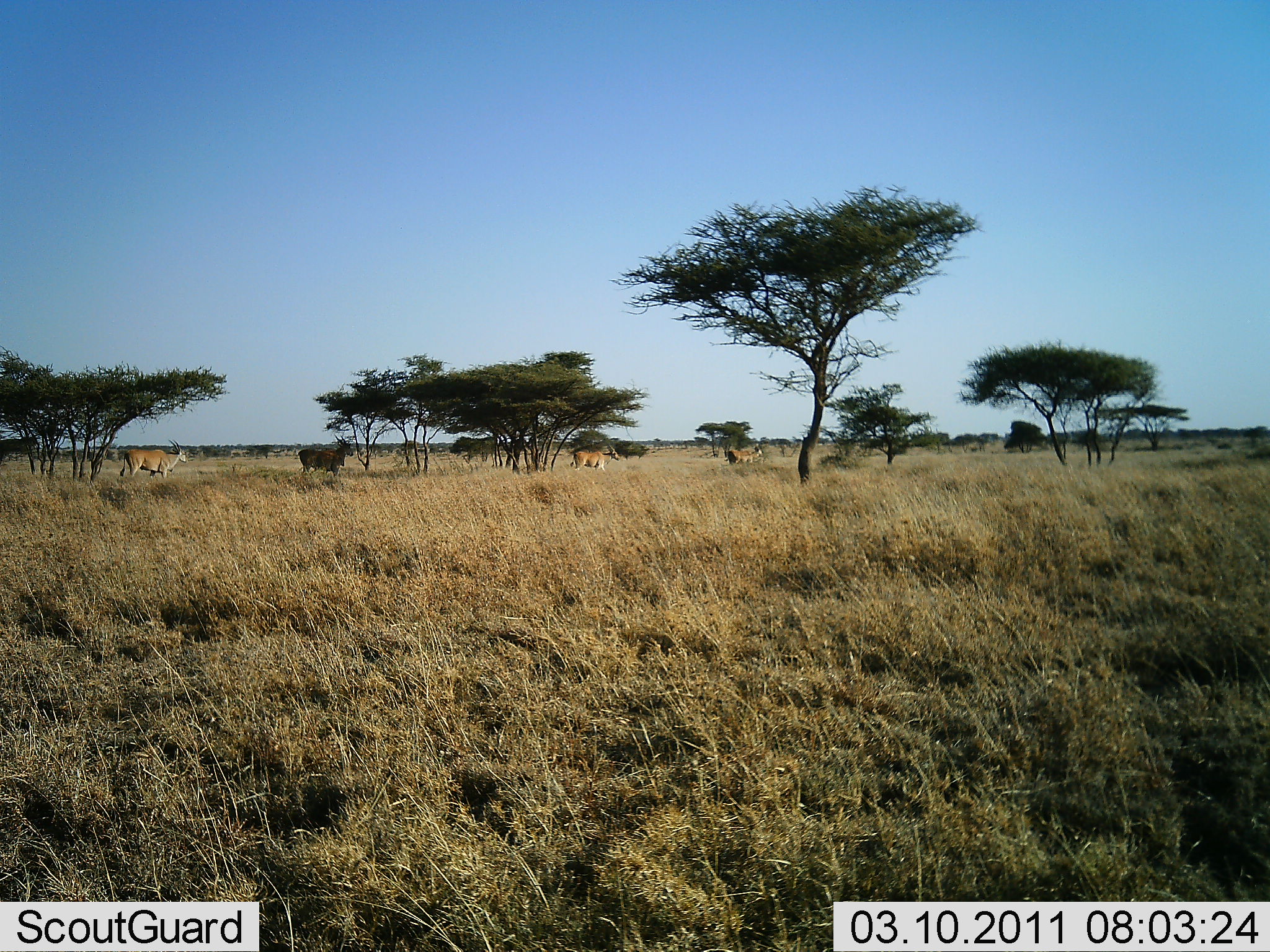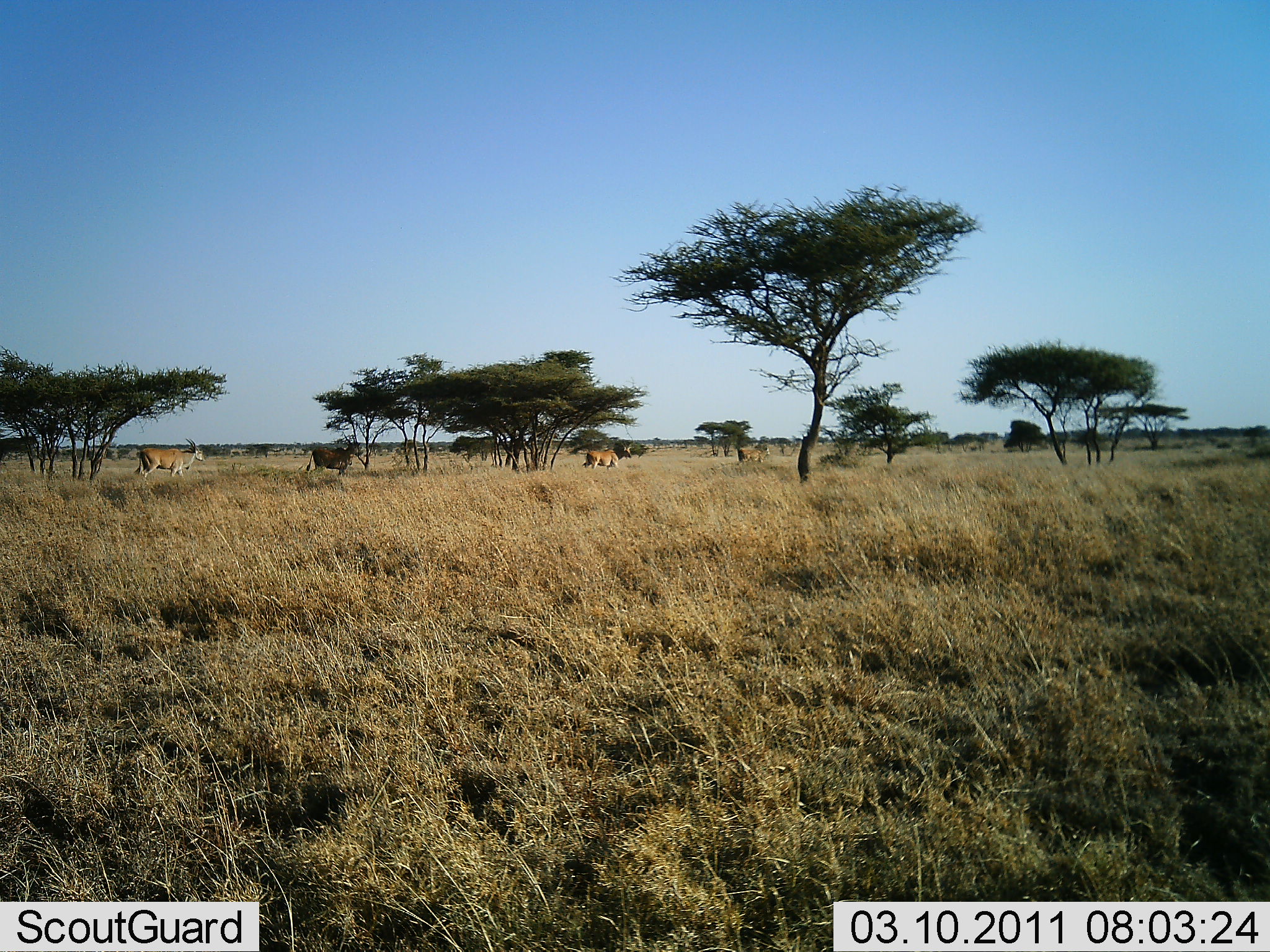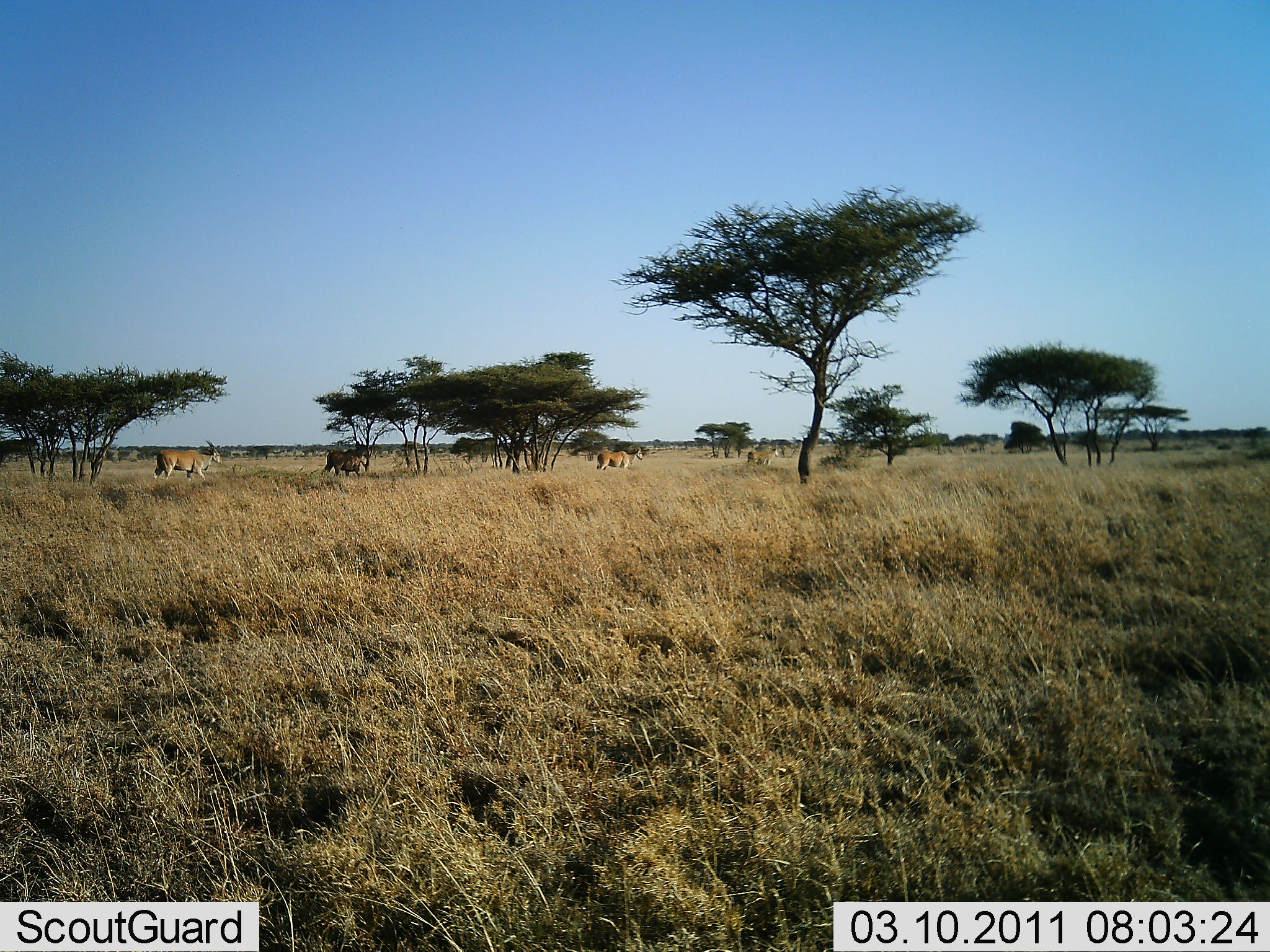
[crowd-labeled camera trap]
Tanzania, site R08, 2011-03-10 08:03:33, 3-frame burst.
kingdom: Animalia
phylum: Chordata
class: Mammalia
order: Artiodactyla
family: Bovidae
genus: Tragelaphus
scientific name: Tragelaphus oryx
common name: eland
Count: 4.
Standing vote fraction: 0%.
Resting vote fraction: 0%.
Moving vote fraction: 100%.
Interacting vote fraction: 0%.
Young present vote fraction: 0%.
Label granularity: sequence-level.